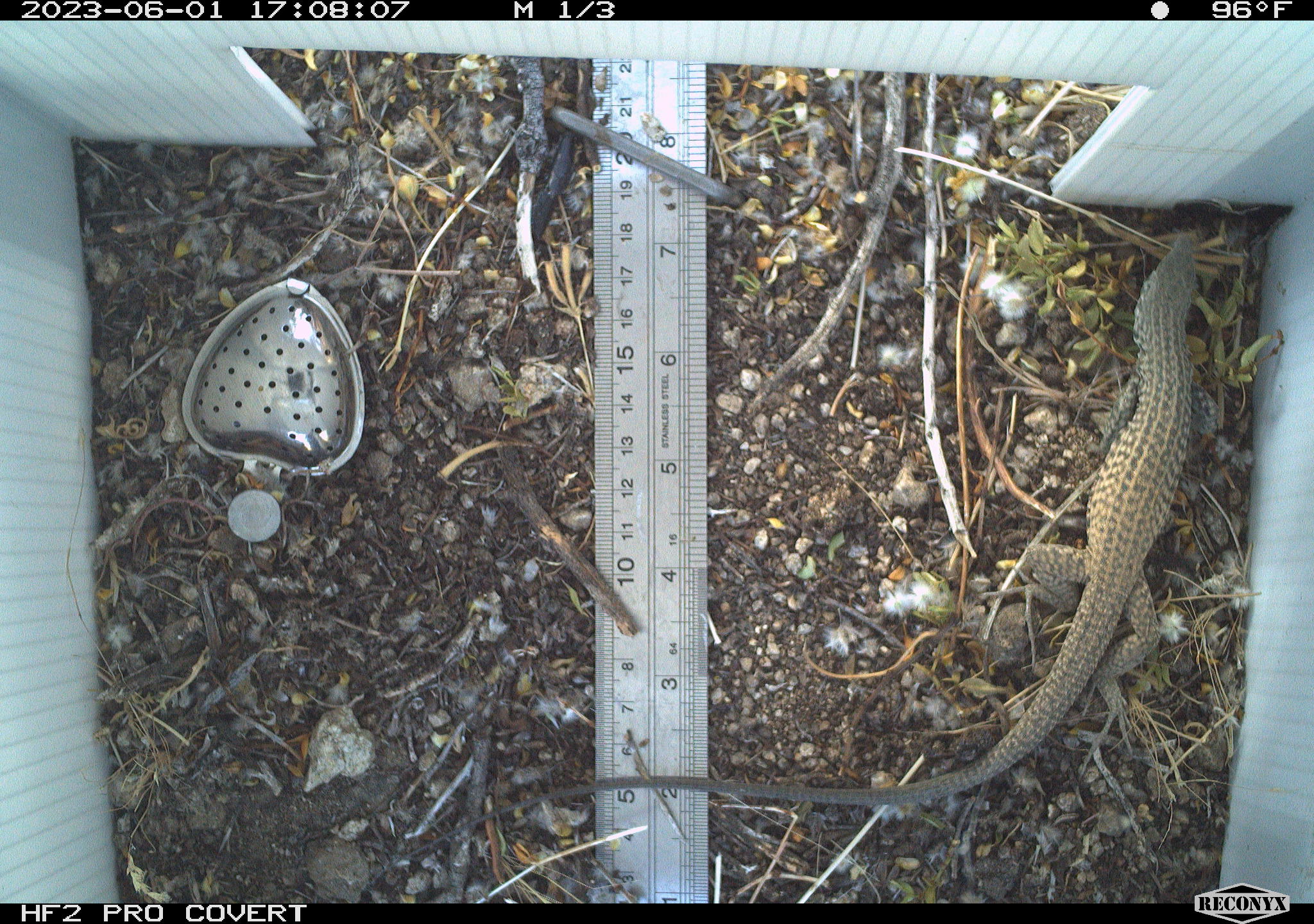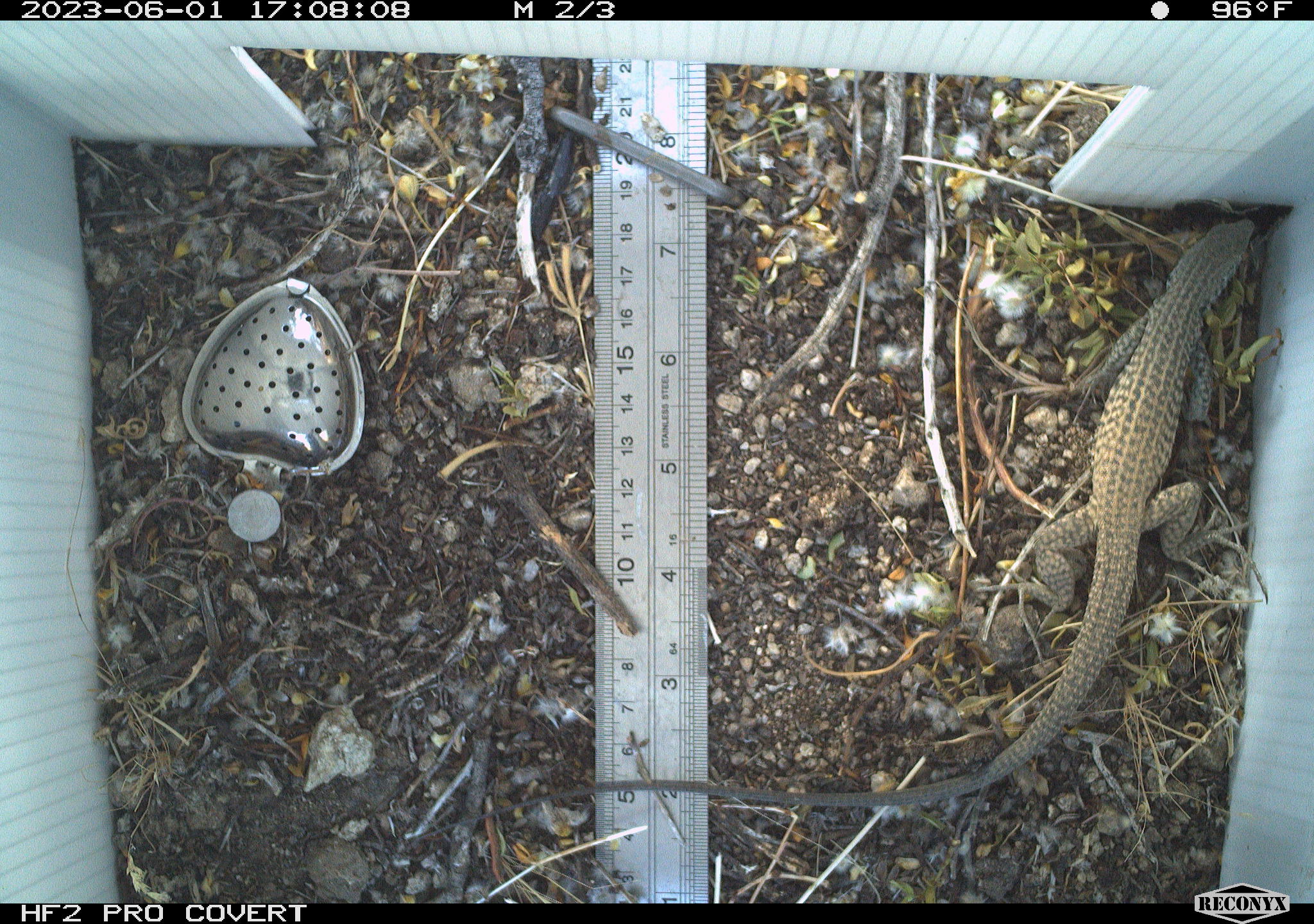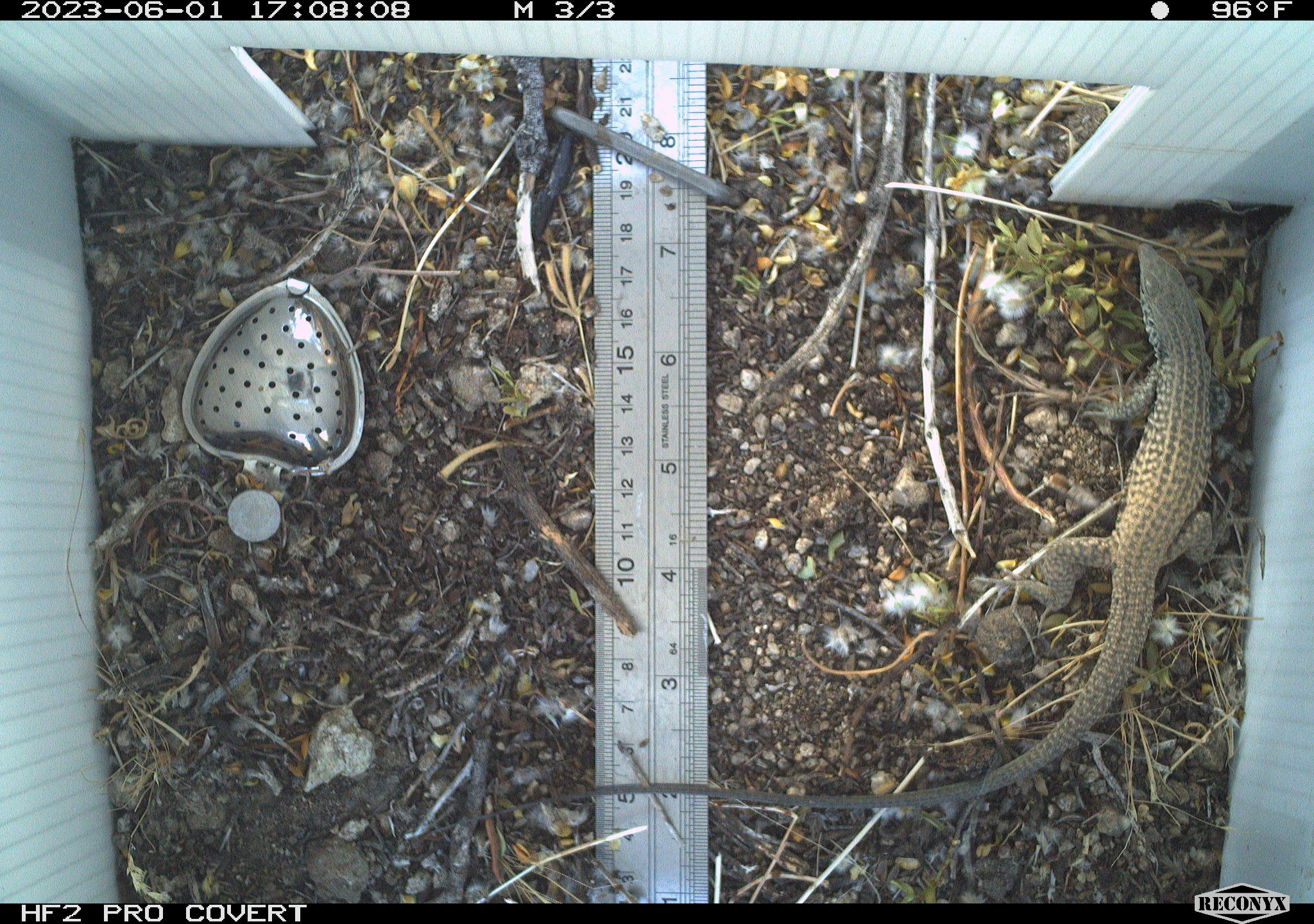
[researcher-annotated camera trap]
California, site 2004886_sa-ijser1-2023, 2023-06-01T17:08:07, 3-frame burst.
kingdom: Animalia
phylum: Chordata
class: Reptilia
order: Squamata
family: Teiidae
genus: Aspidoscelis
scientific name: Aspidoscelis tigris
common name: western whiptail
Western whiptail (Aspidoscelis tigris).